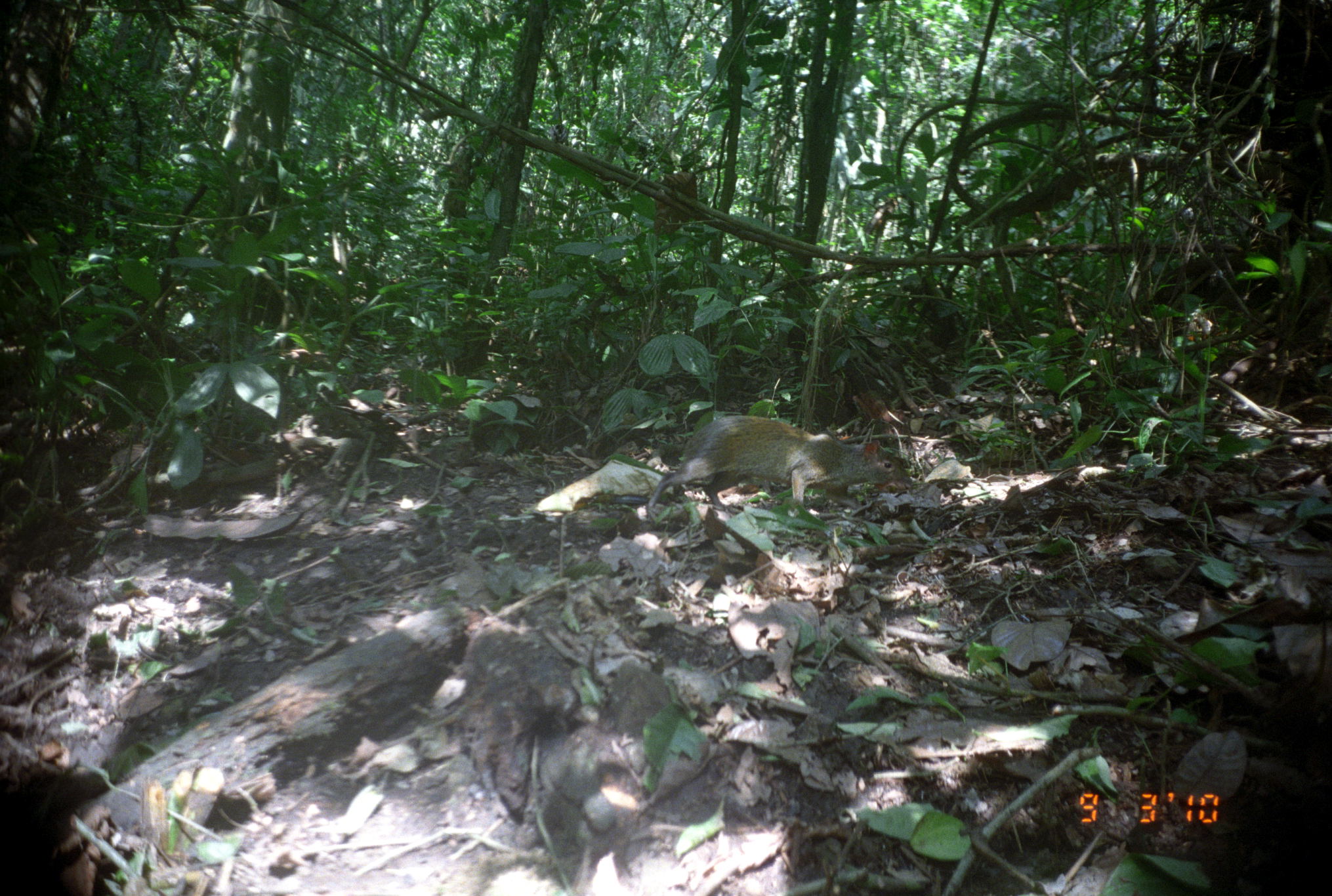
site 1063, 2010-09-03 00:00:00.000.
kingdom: Animalia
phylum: Chordata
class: Mammalia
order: Rodentia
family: Dasyproctidae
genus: Dasyprocta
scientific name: Dasyprocta punctata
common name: central american agouti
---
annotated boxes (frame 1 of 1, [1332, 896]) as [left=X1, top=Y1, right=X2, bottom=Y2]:
dasyprocta punctata: [left=645, top=414, right=913, bottom=519]